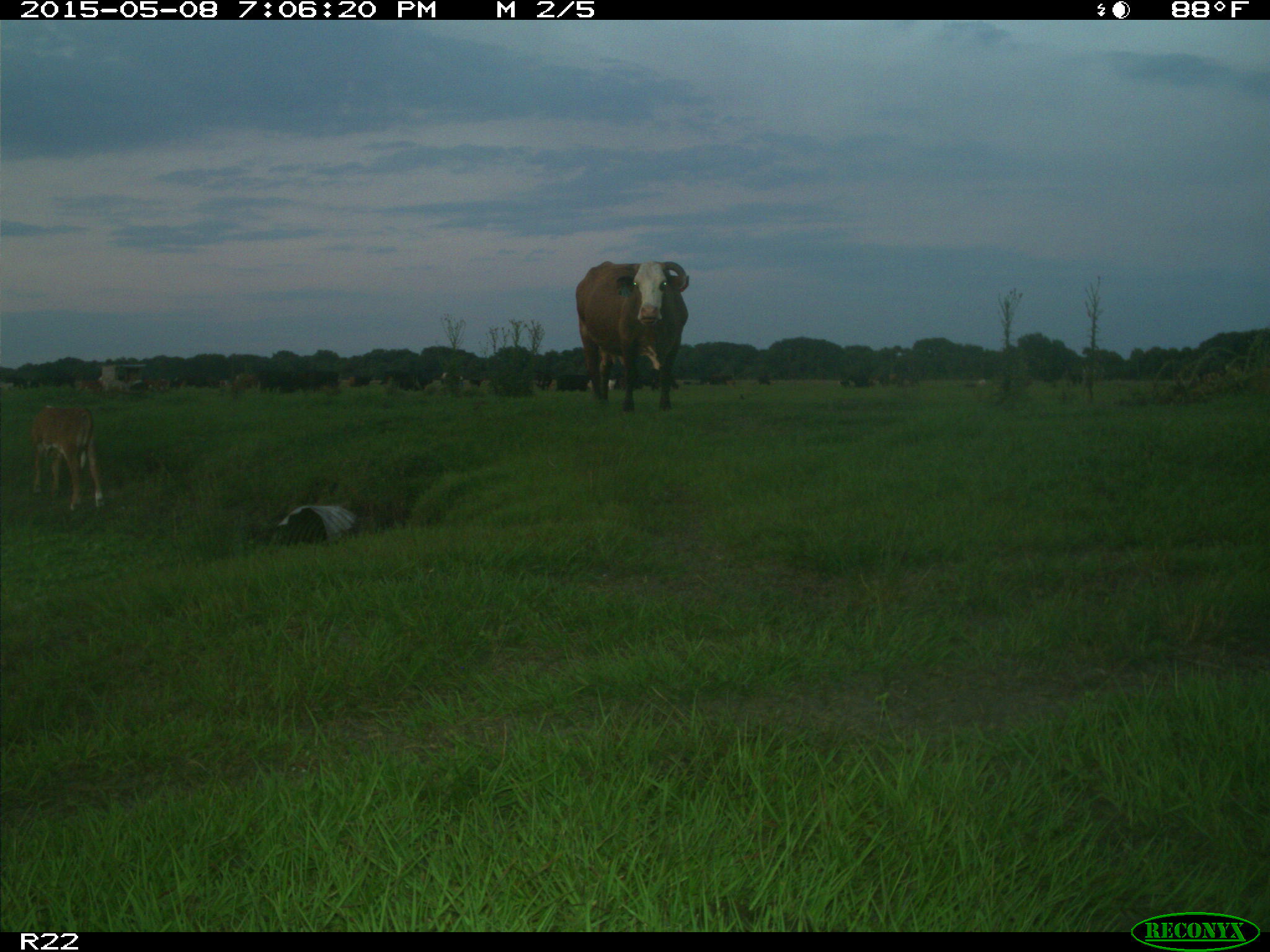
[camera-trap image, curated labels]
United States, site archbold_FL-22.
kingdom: Animalia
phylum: Chordata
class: Mammalia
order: Artiodactyla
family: Bovidae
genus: Bos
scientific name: Bos taurus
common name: domestic cow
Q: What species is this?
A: Bos taurus (domestic cow).